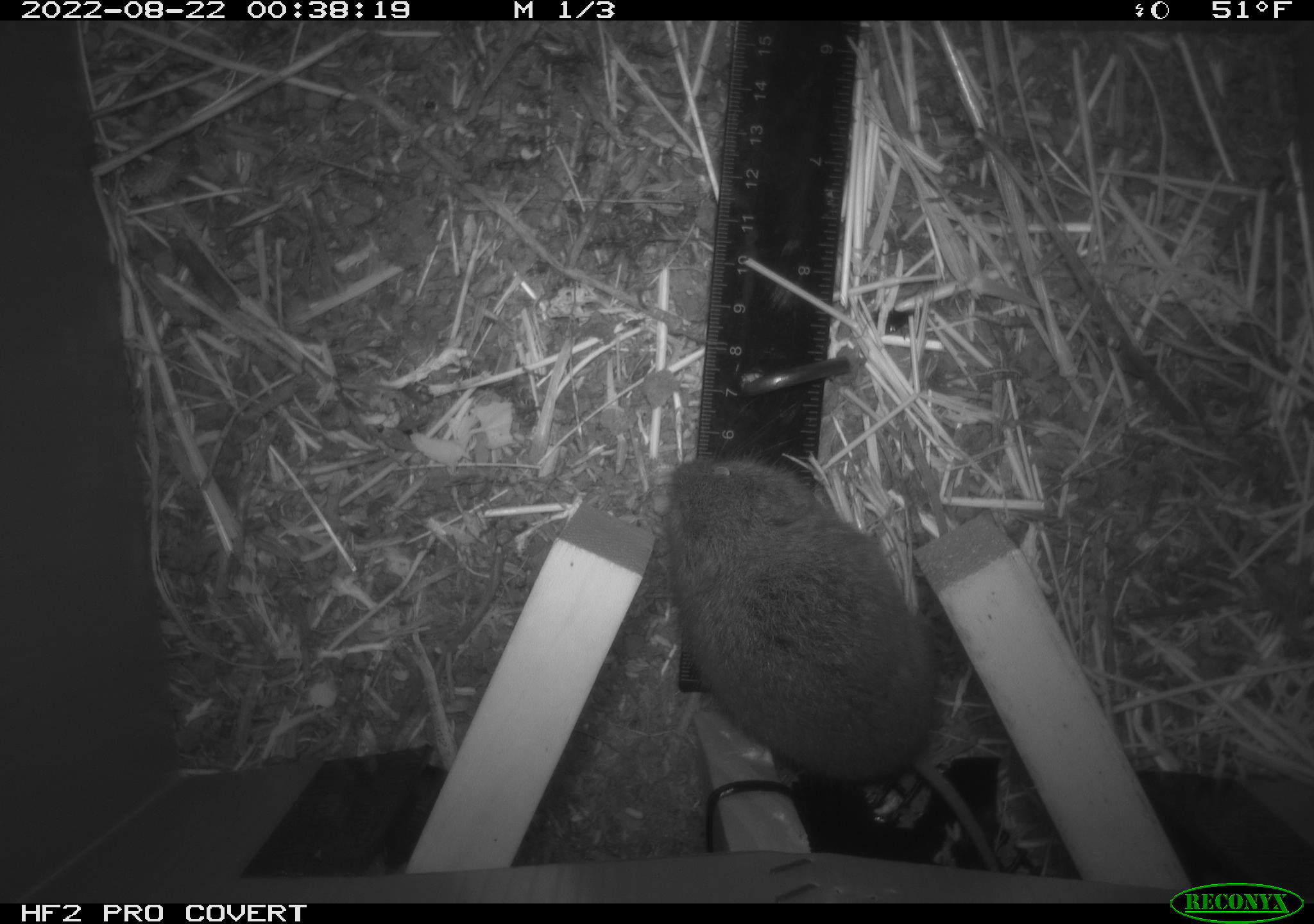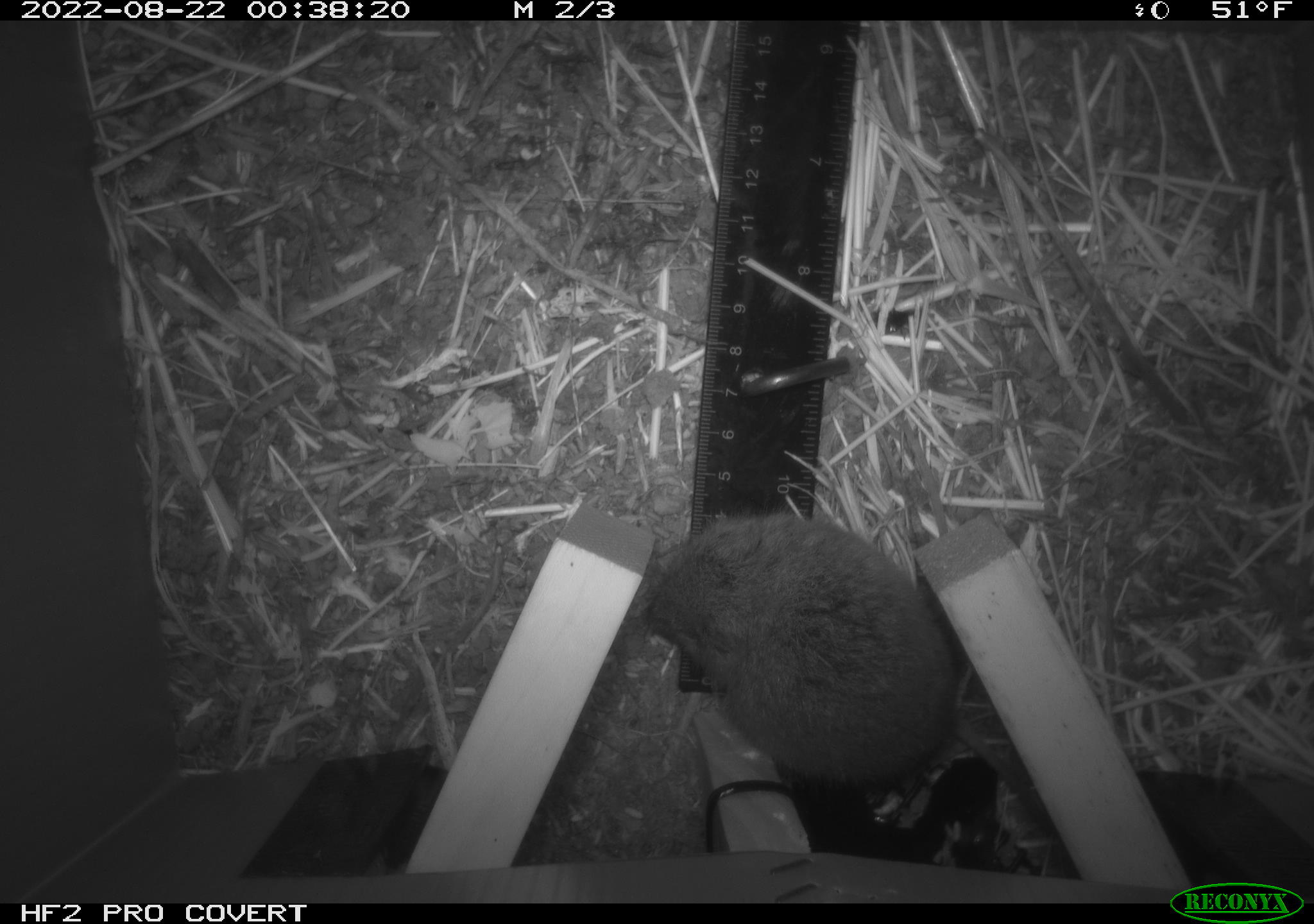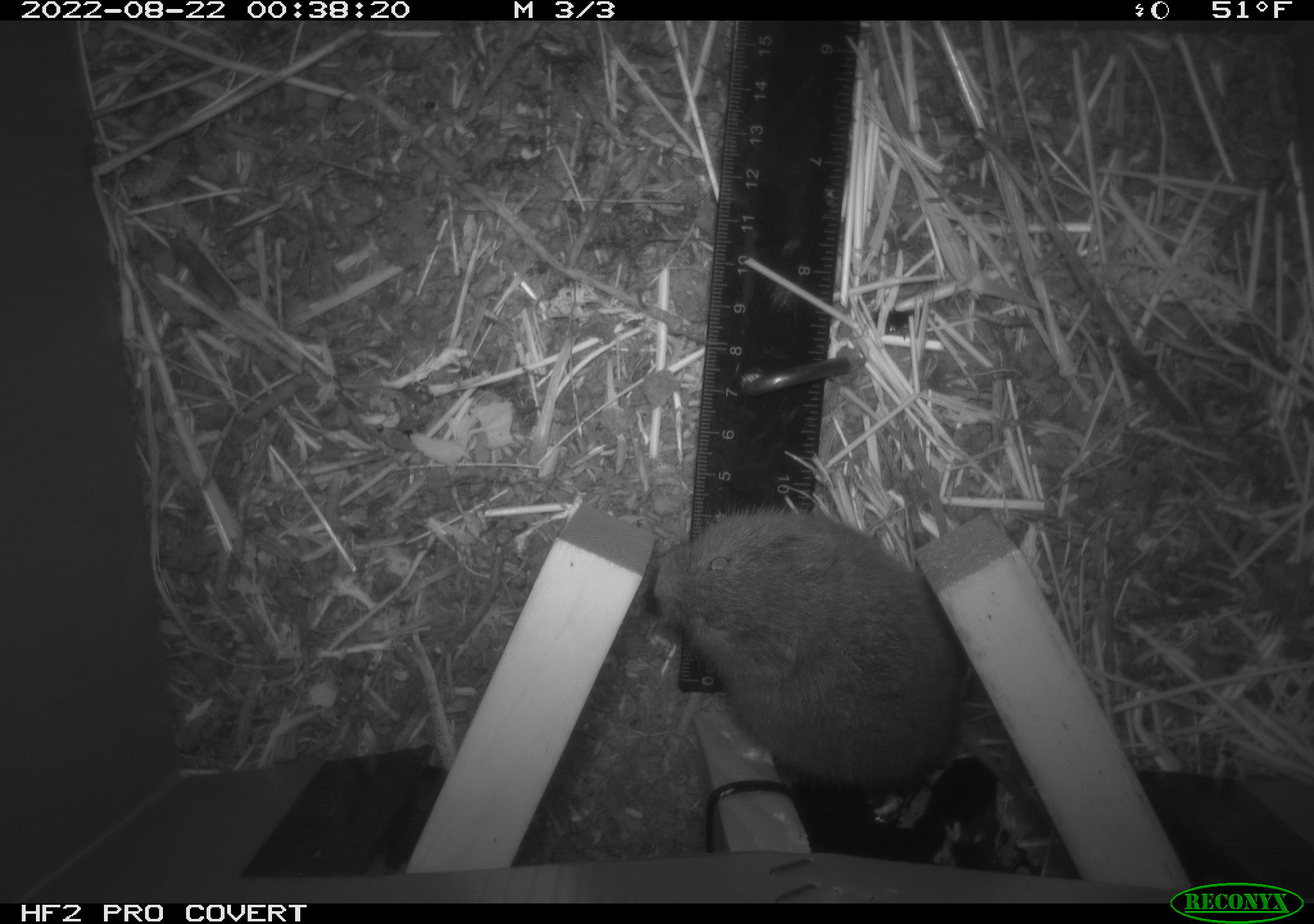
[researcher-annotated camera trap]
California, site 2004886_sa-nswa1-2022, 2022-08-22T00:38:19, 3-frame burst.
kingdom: Animalia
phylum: Chordata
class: Mammalia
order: Rodentia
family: Cricetidae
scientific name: Cricetidae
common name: hamsters, voles, lemmings, and allies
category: cricetidae family